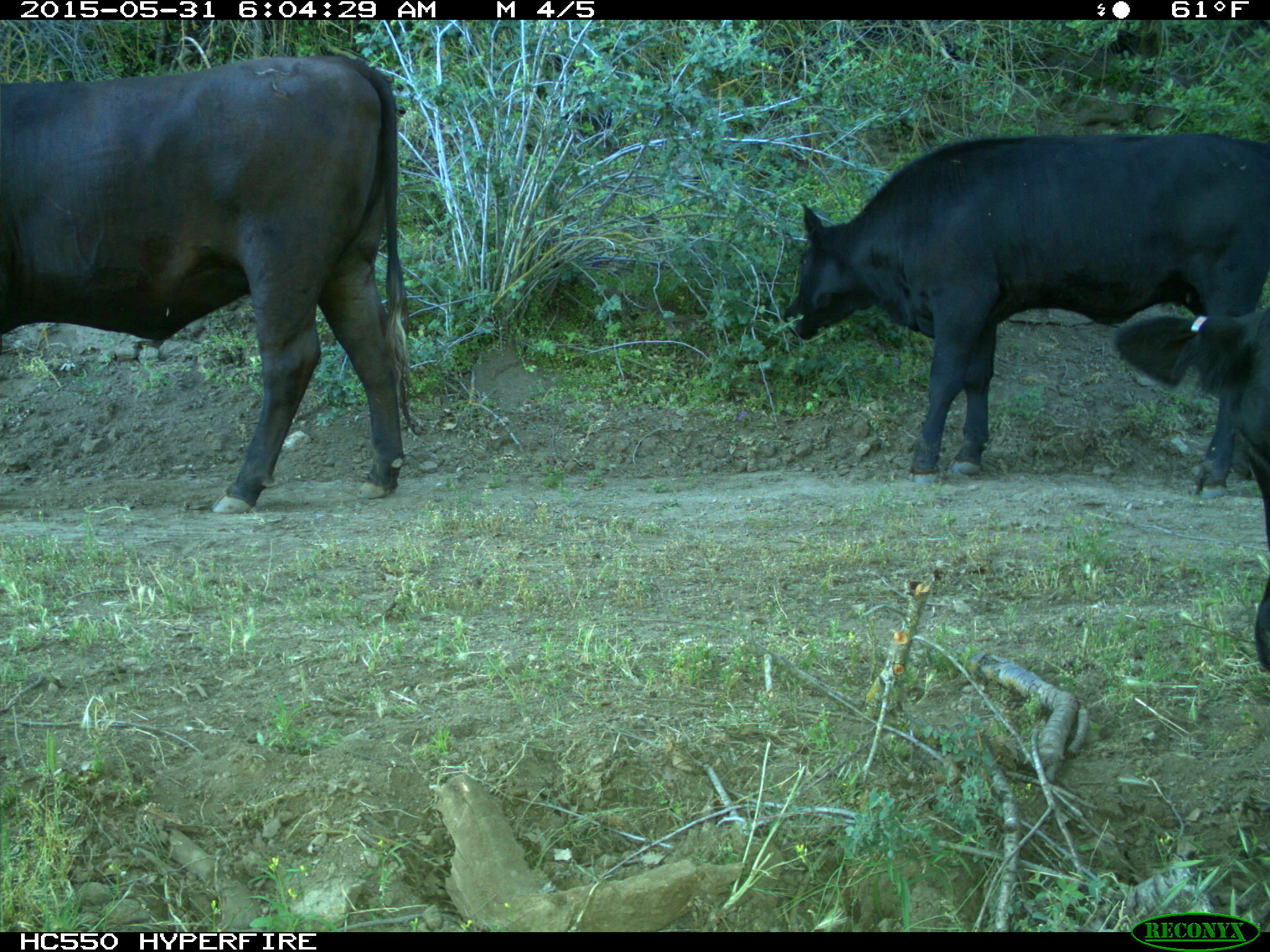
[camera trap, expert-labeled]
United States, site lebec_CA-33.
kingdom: Animalia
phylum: Chordata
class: Mammalia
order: Artiodactyla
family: Bovidae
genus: Bos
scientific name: Bos taurus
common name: domestic cow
Bos taurus (domestic cow).